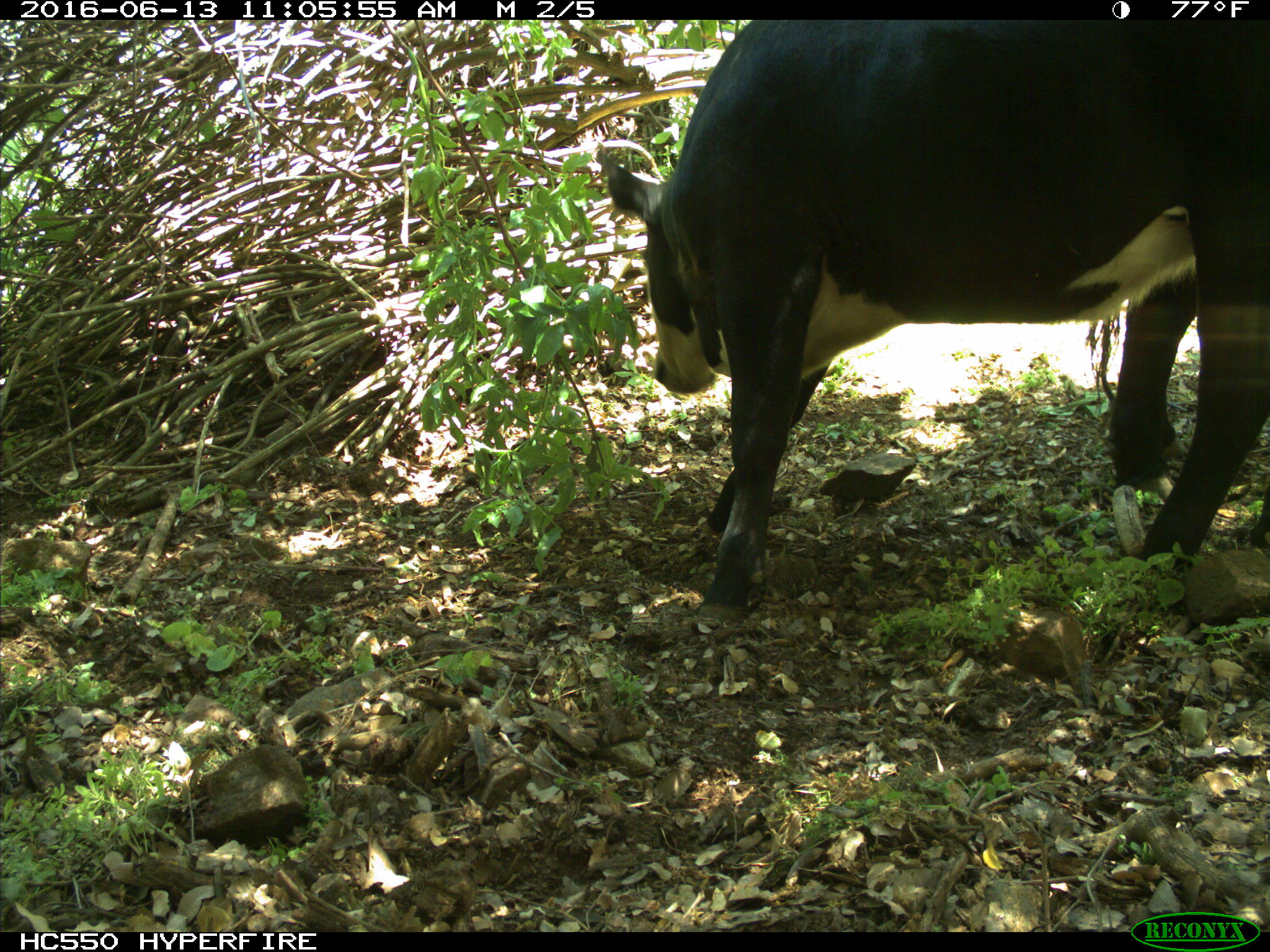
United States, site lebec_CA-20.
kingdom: Animalia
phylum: Chordata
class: Mammalia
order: Artiodactyla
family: Bovidae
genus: Bos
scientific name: Bos taurus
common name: domestic cow